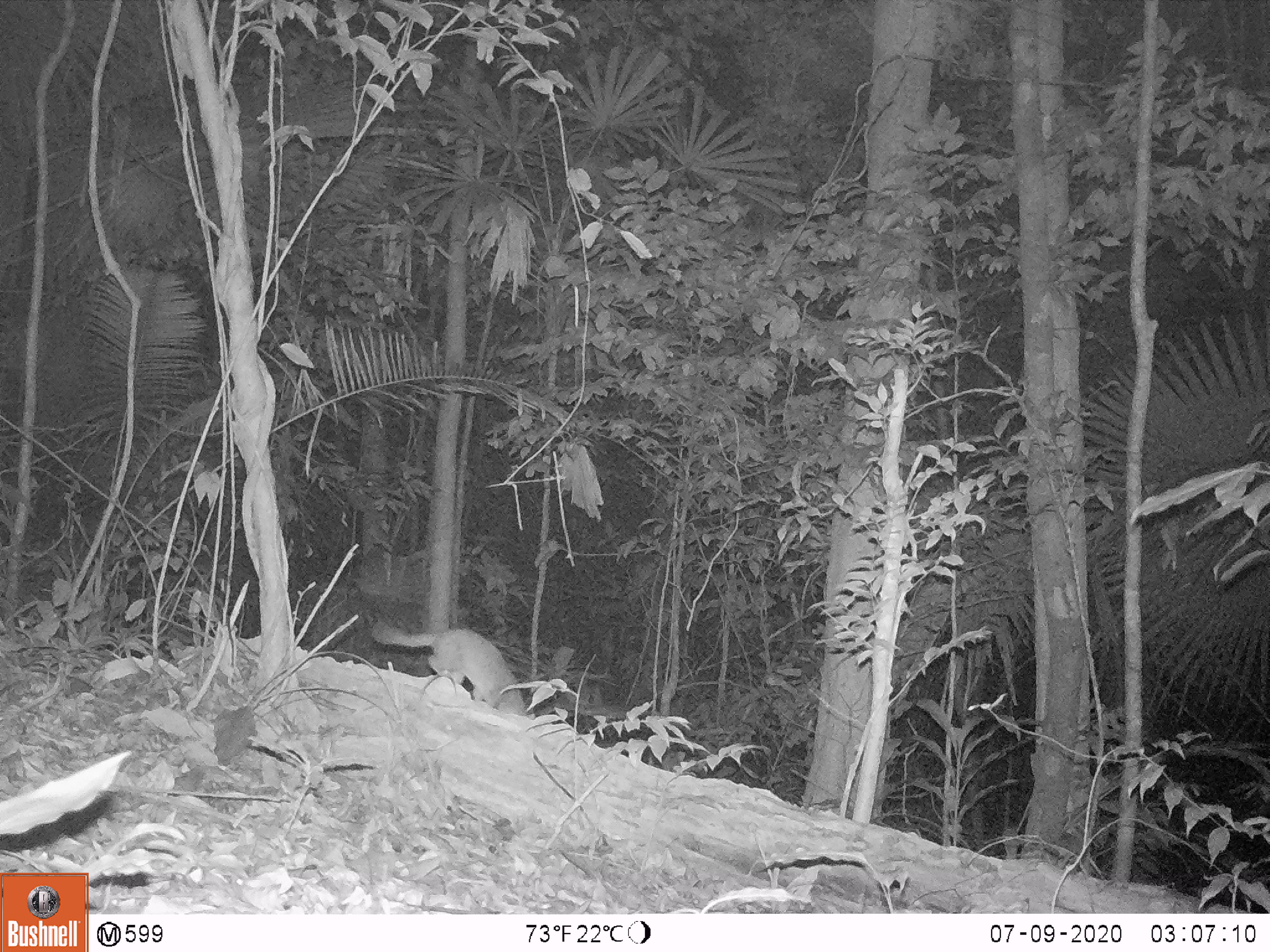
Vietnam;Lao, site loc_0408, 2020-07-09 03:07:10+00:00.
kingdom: Animalia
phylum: Chordata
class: Mammalia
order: Carnivora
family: Mustelidae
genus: Melogale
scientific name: Melogale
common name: ferret badger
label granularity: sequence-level